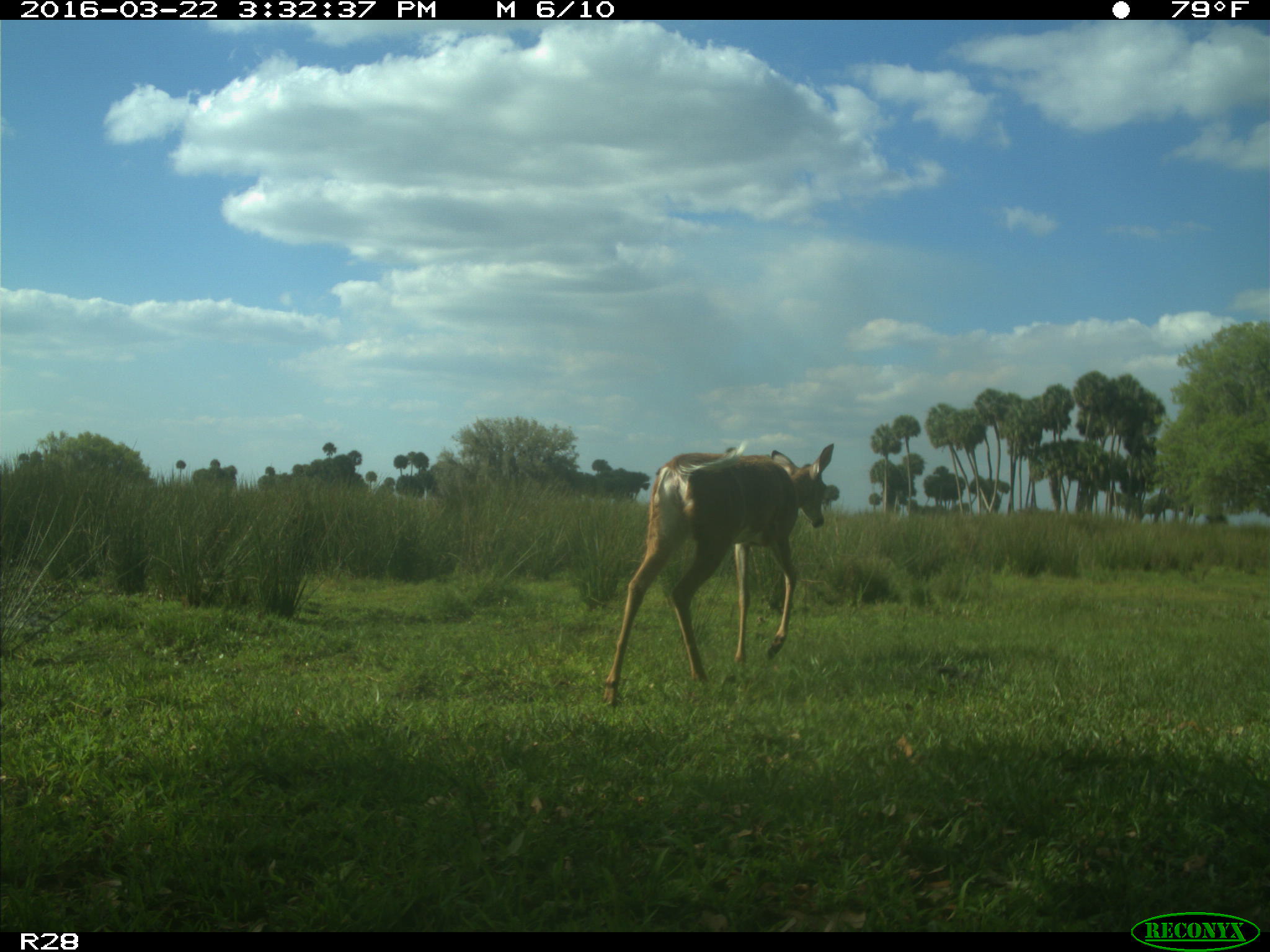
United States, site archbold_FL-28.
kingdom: Animalia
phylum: Chordata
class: Mammalia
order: Artiodactyla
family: Cervidae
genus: Odocoileus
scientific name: Odocoileus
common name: deer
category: unidentified deer